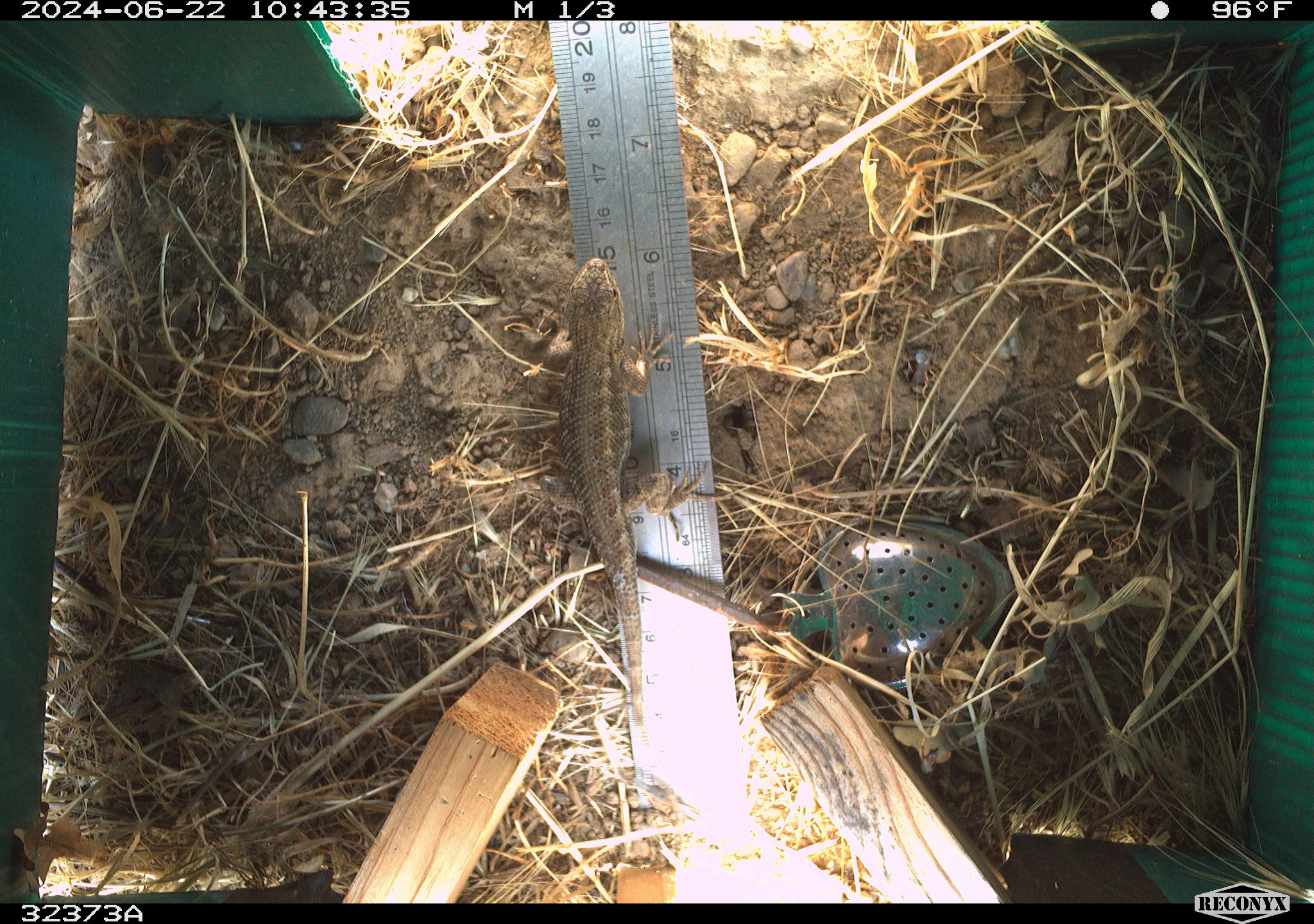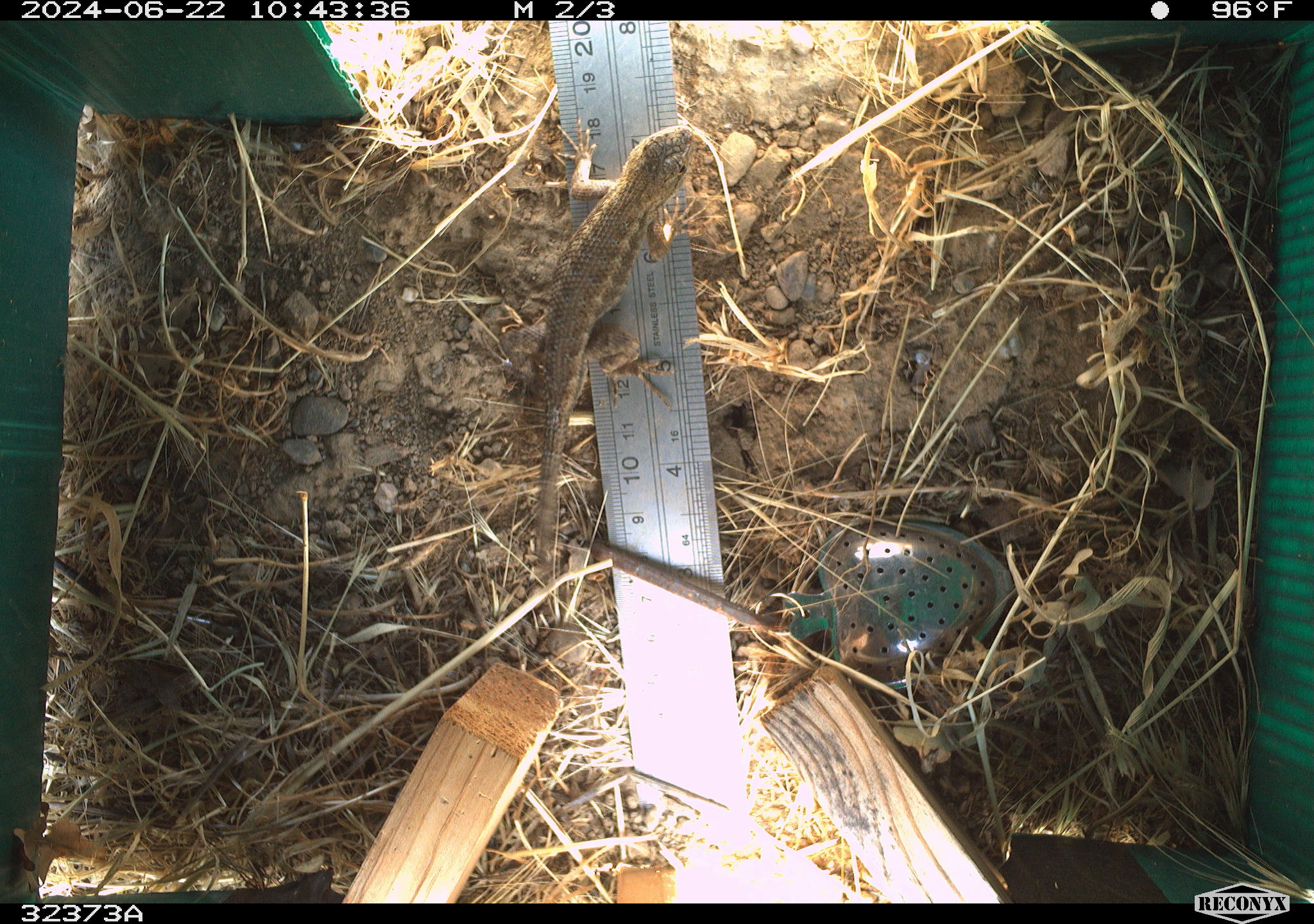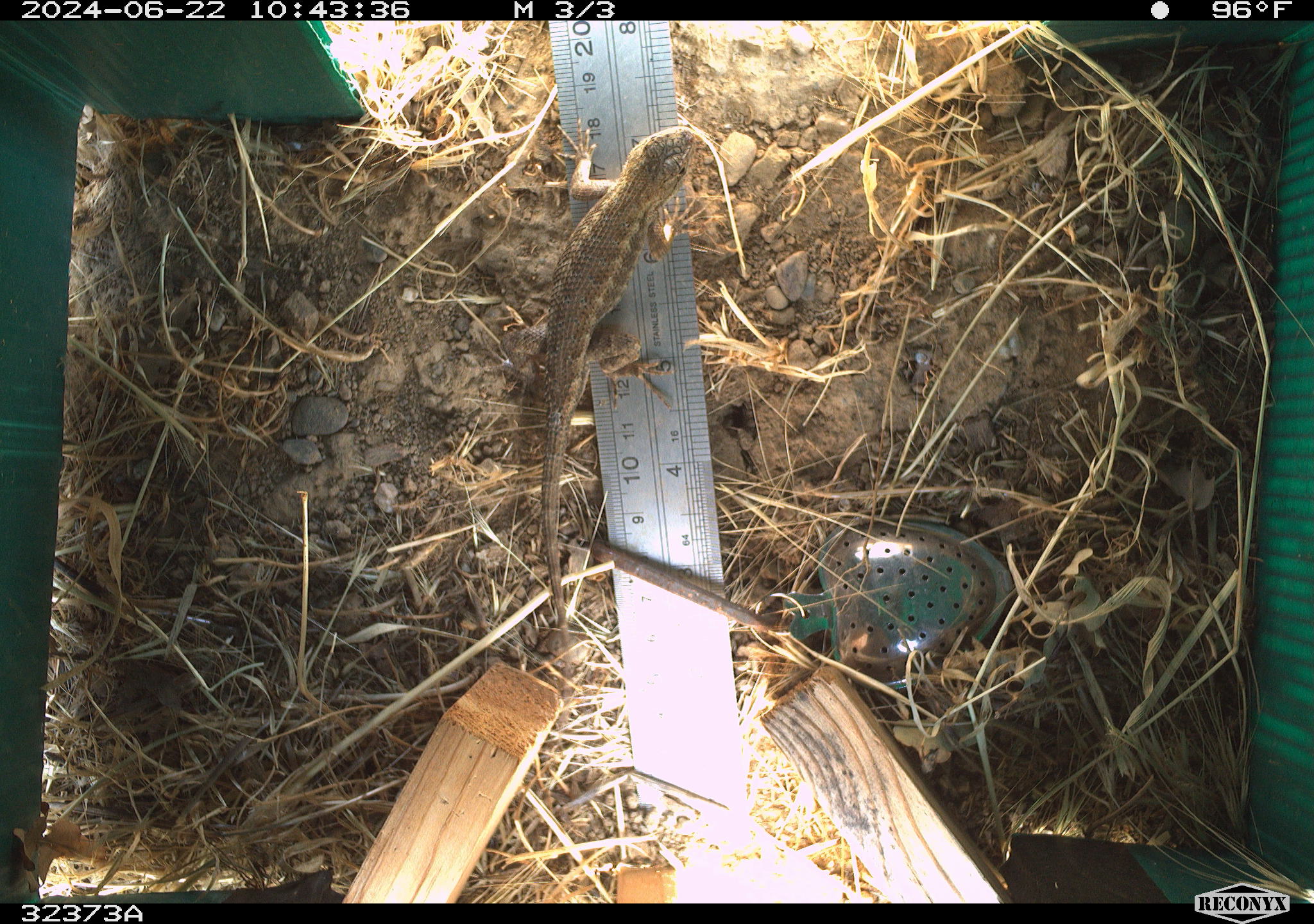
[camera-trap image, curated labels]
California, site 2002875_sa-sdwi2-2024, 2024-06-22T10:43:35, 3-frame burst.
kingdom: Animalia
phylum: Chordata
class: Reptilia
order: Squamata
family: Phrynosomatidae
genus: Sceloporus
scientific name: Sceloporus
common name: spiny lizards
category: sceloporus species